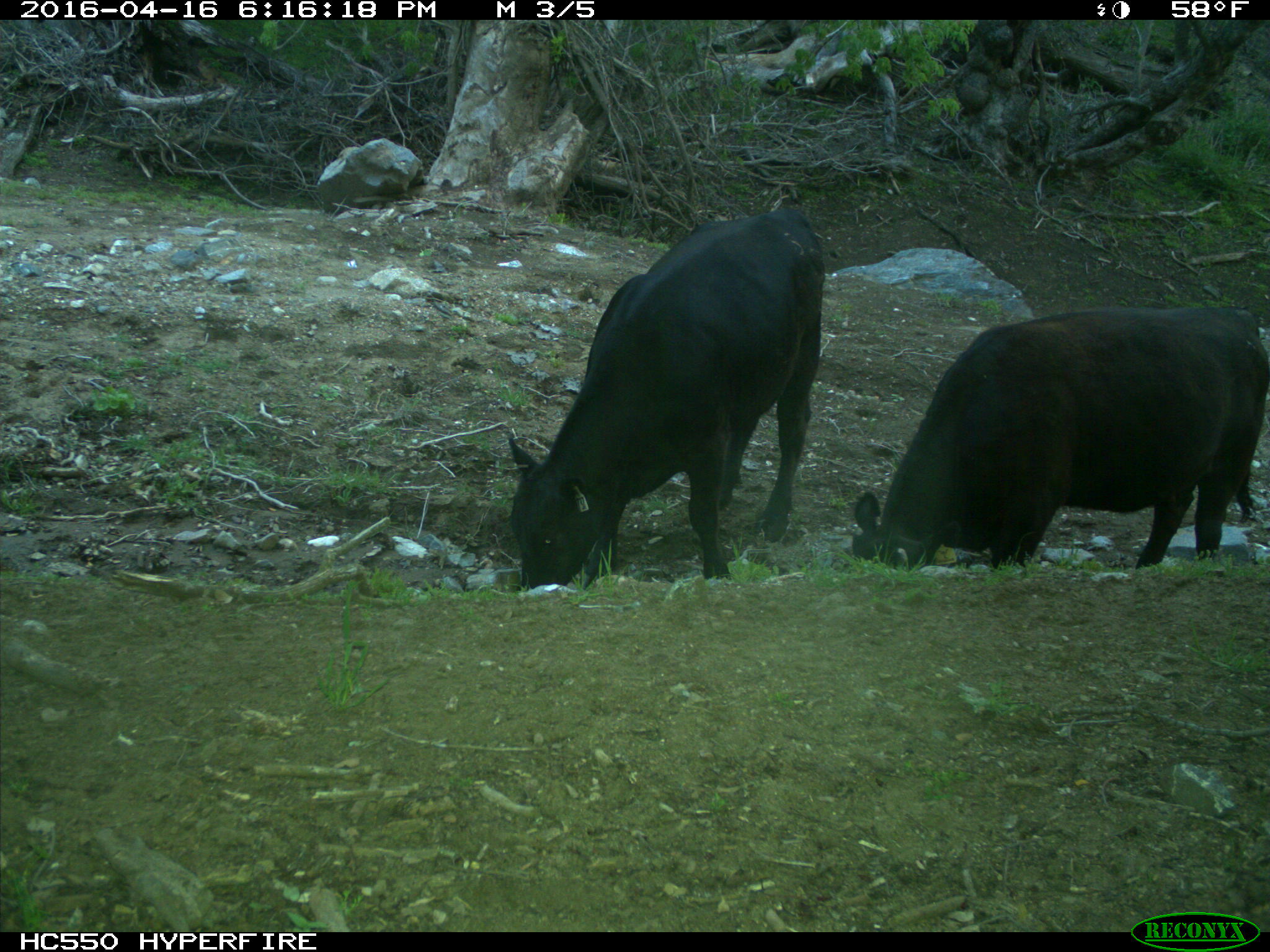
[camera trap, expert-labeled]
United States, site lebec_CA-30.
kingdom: Animalia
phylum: Chordata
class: Mammalia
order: Artiodactyla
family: Bovidae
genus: Bos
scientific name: Bos taurus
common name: domestic cow